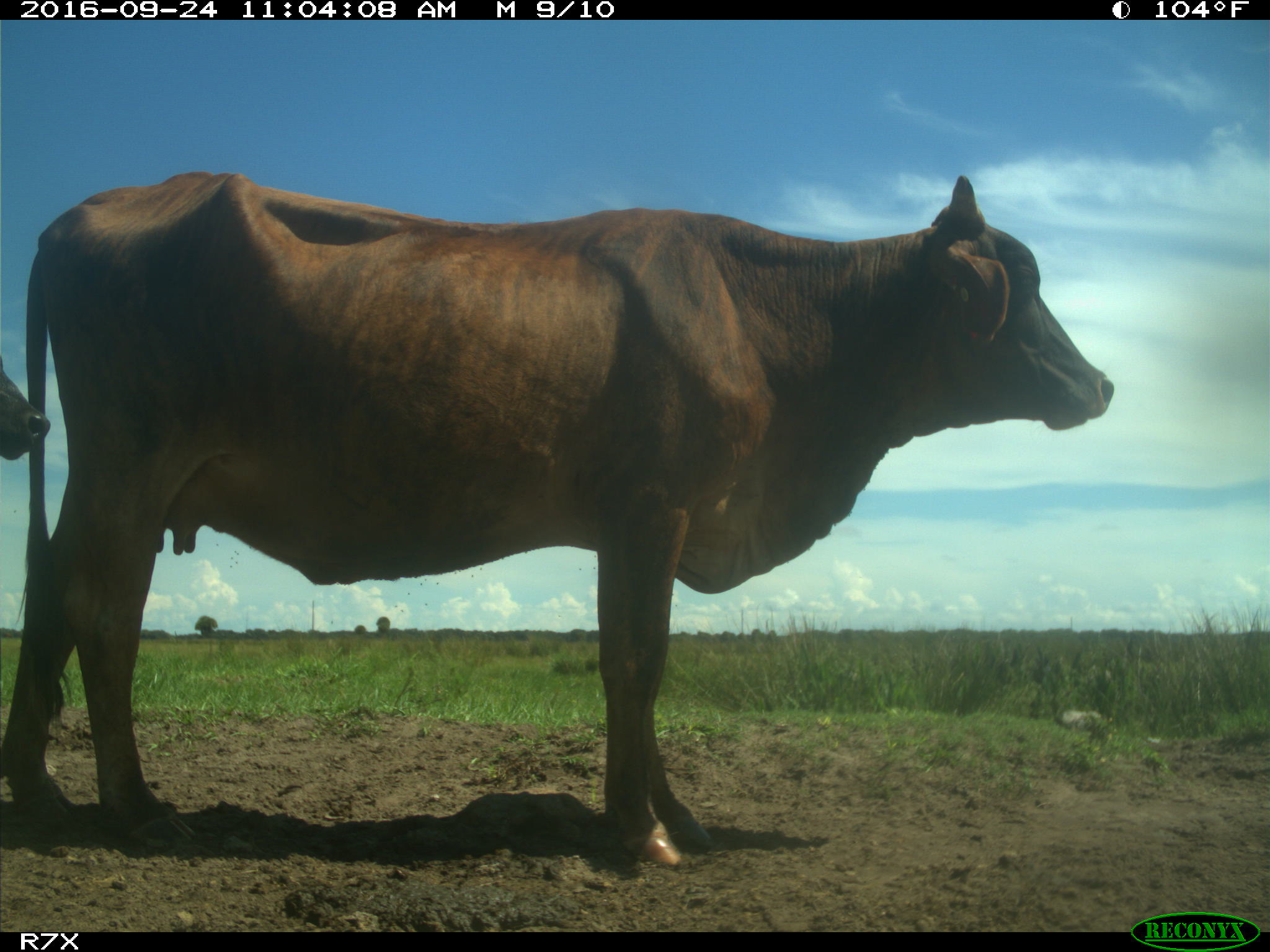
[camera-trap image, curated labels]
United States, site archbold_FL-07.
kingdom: Animalia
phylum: Chordata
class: Mammalia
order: Artiodactyla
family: Bovidae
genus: Bos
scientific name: Bos taurus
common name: domestic cow